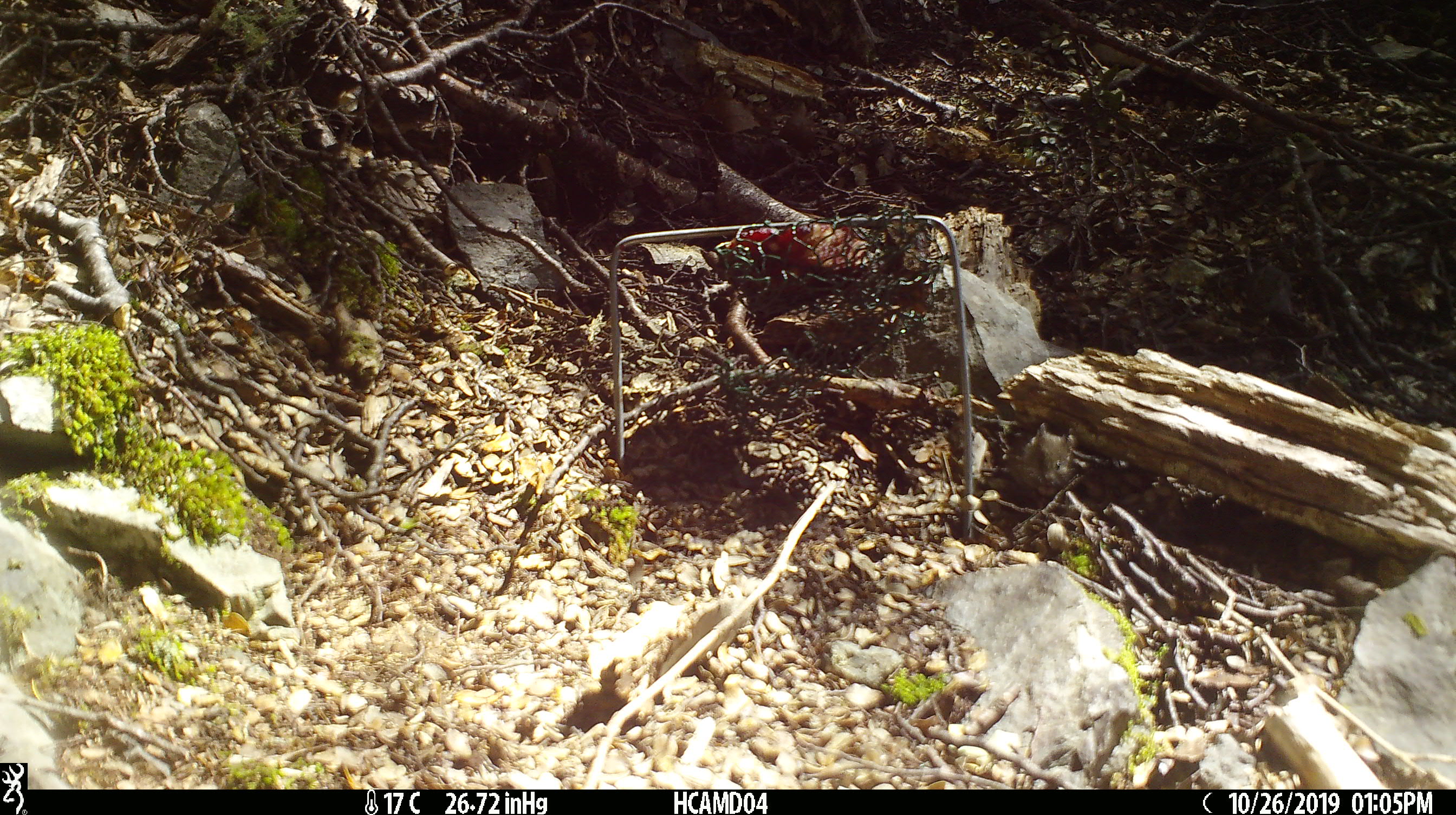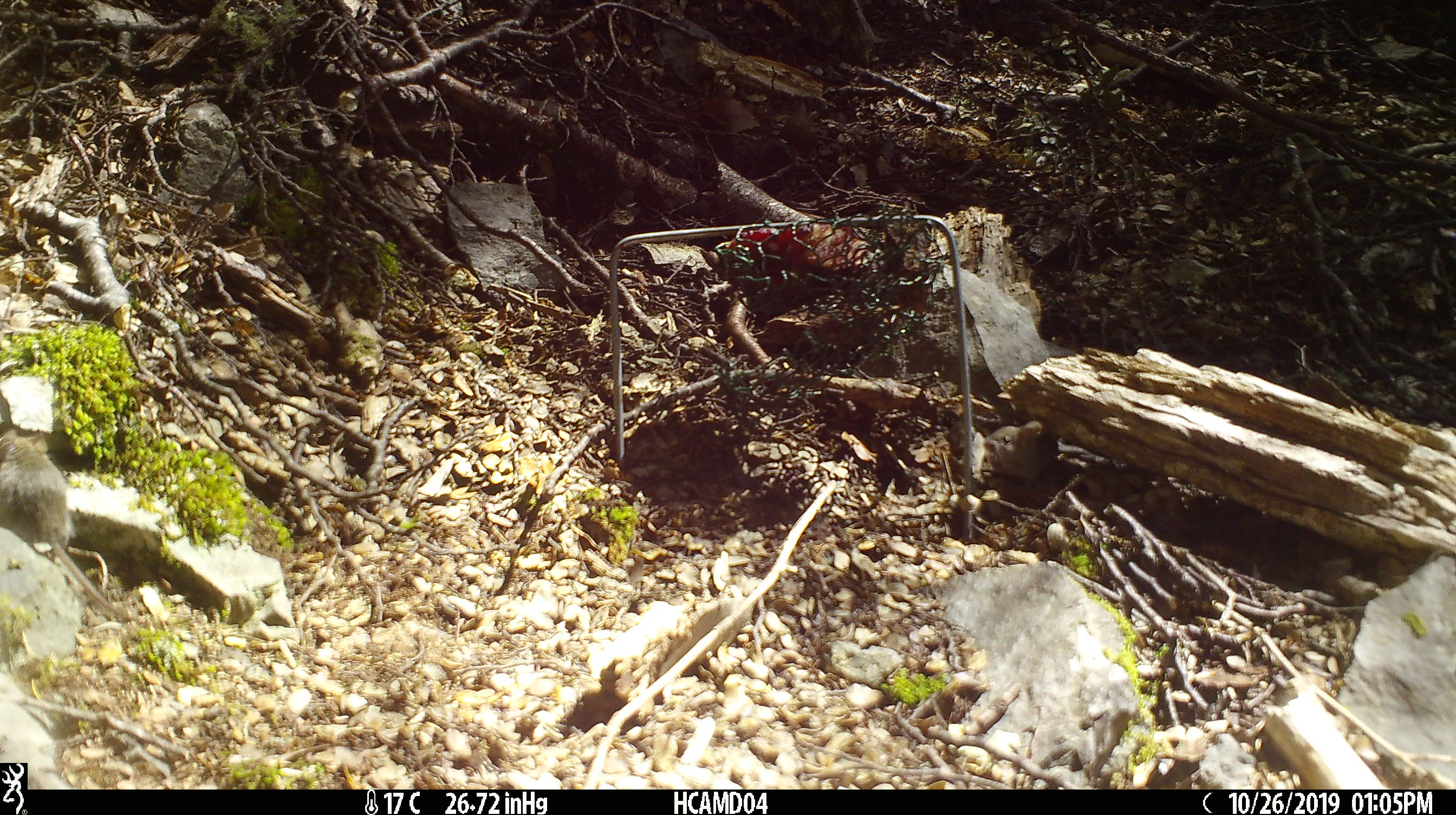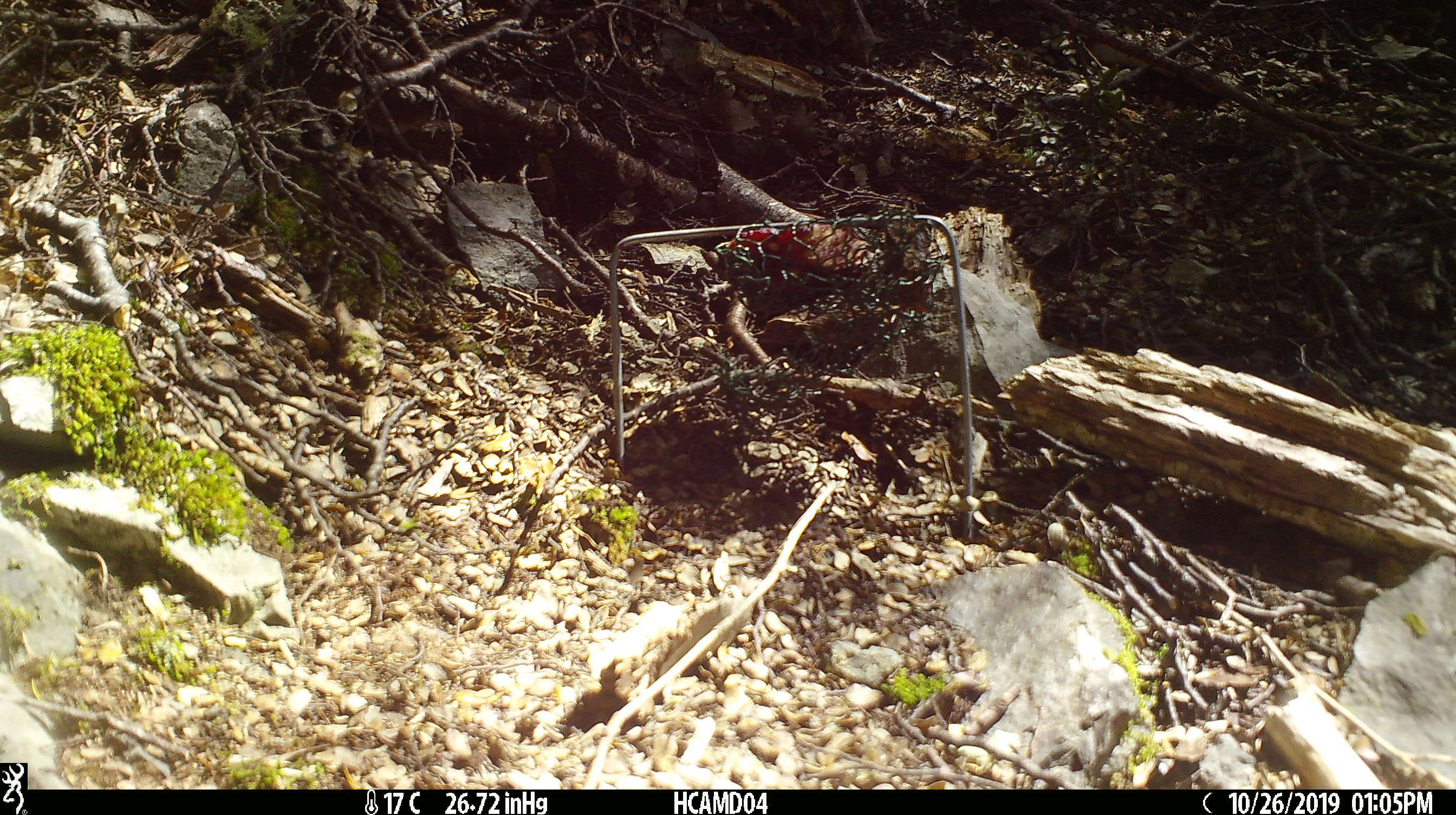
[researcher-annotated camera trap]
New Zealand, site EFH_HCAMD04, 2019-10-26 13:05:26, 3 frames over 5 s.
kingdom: Animalia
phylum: Chordata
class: Mammalia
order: Rodentia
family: Muridae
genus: Mus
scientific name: Mus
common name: mouse